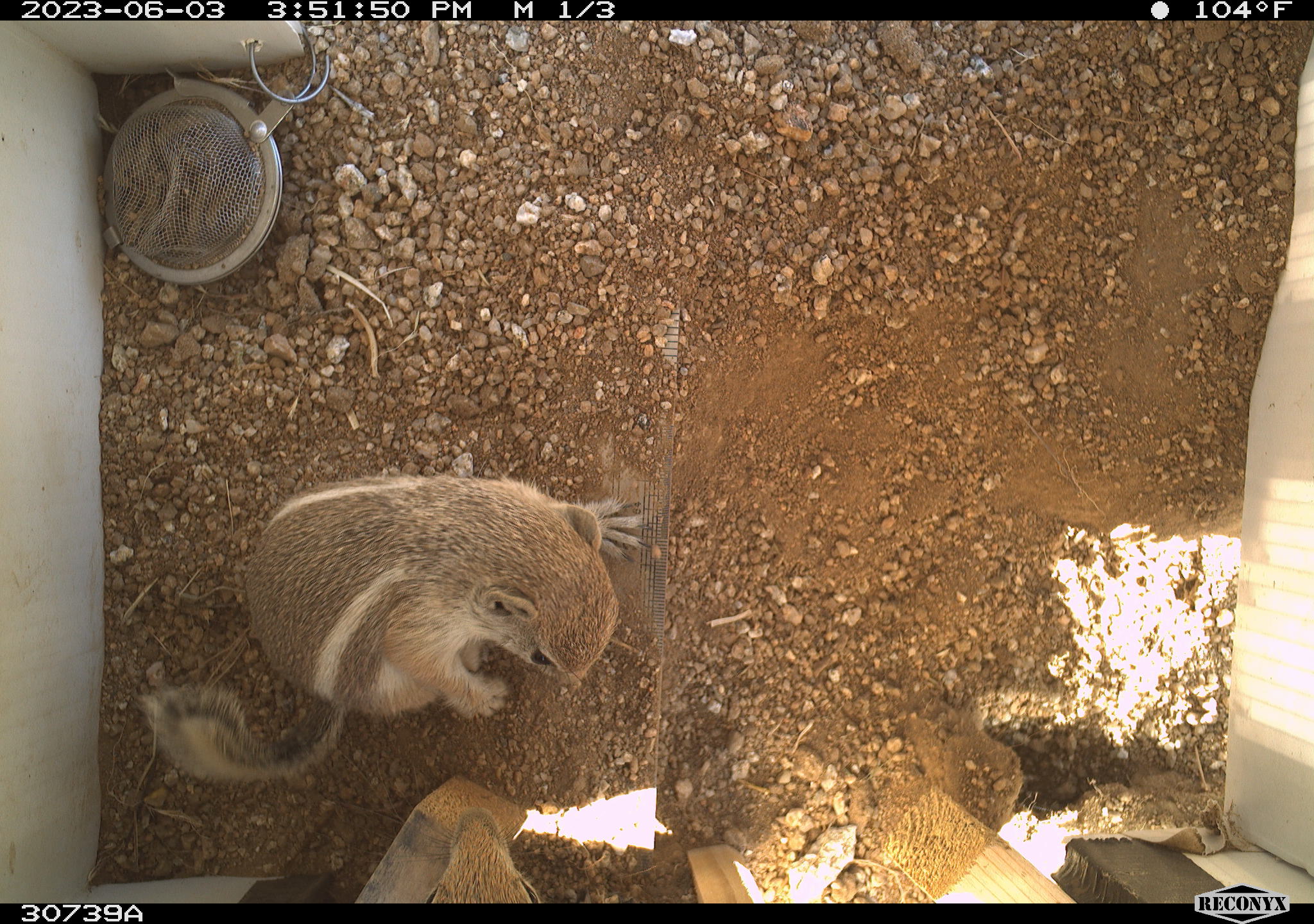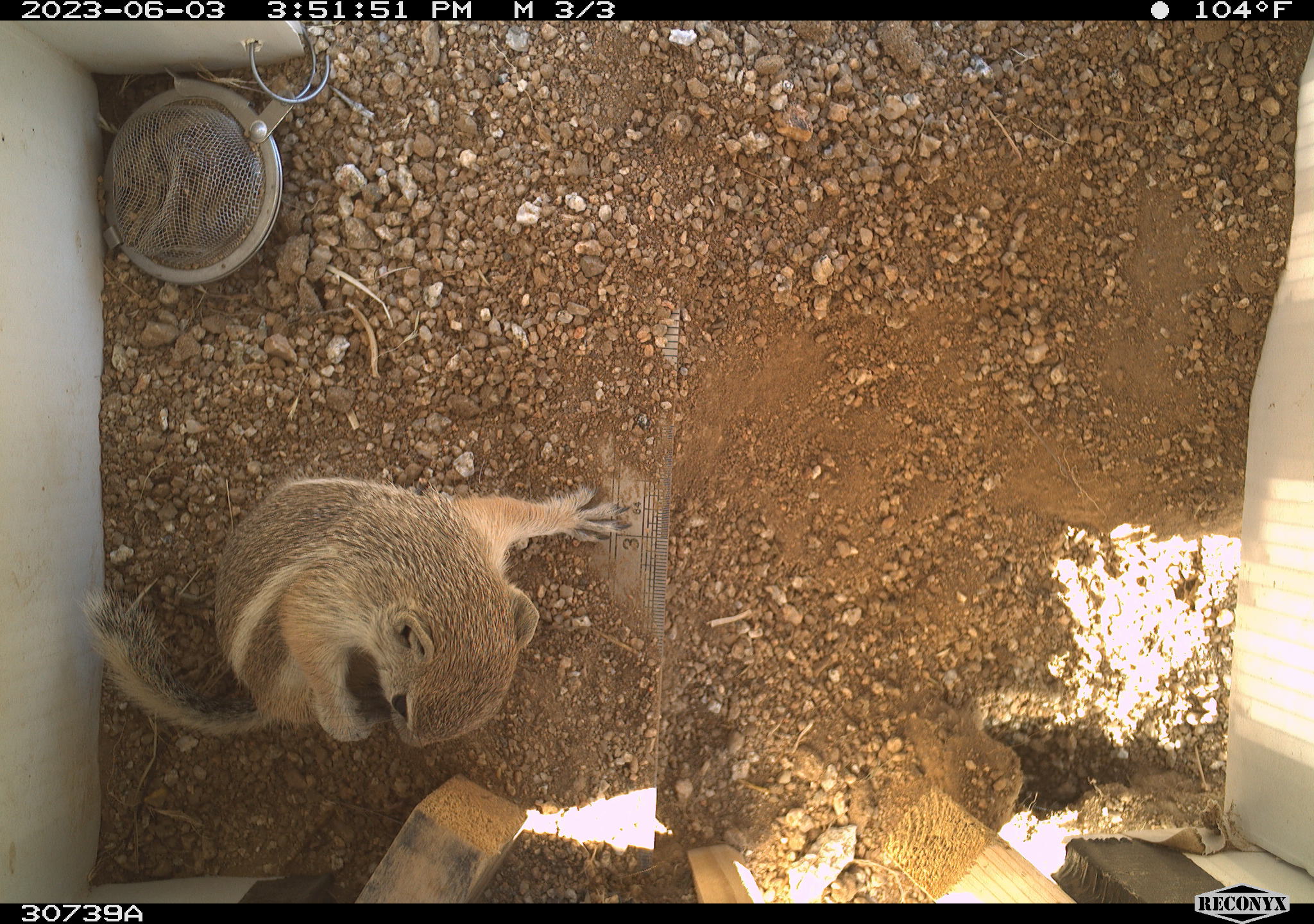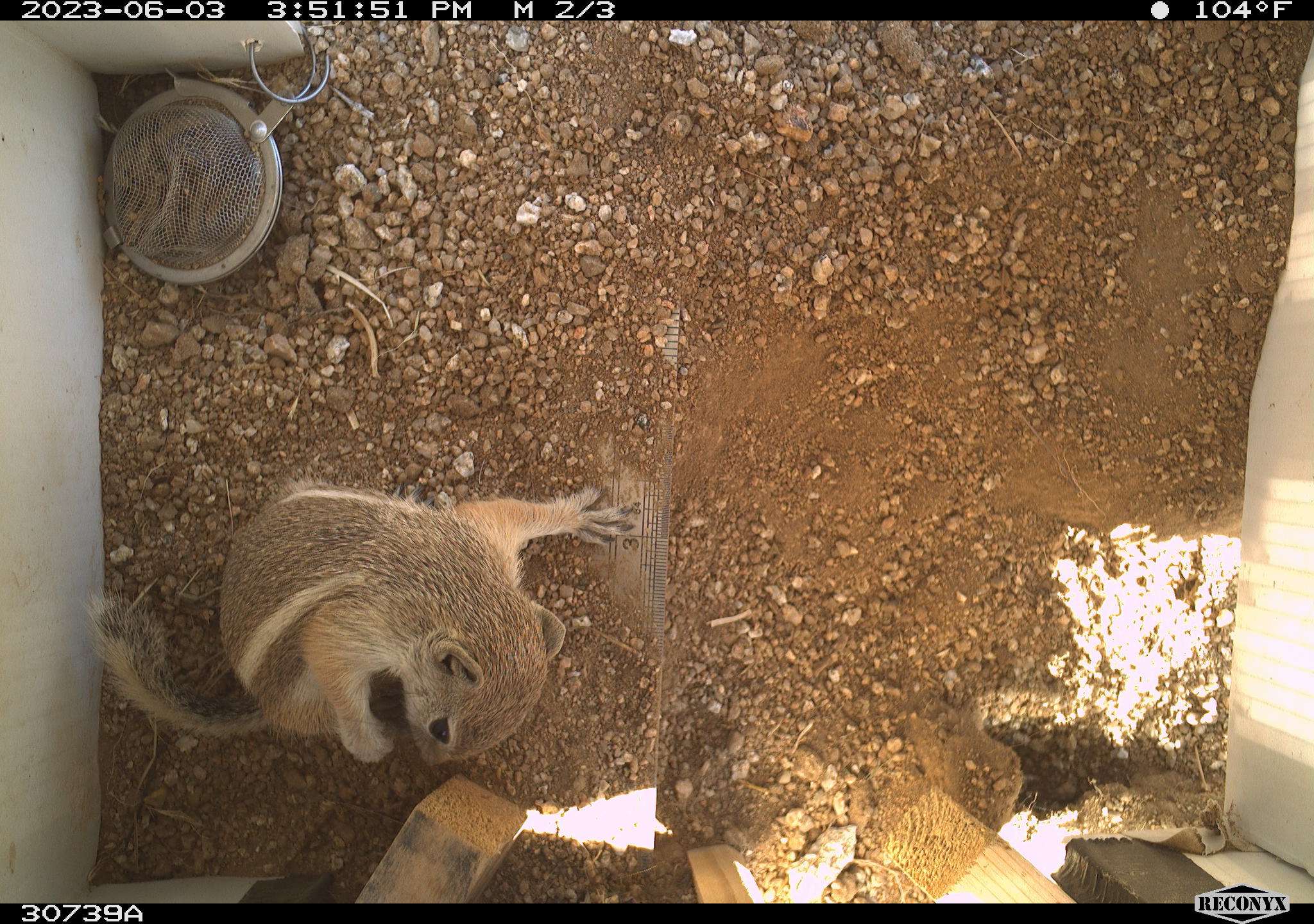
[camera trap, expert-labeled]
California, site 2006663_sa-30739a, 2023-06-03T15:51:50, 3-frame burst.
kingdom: Animalia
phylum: Chordata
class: Mammalia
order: Rodentia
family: Sciuridae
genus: Ammospermophilus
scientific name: Ammospermophilus leucurus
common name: white-tailed antelope squirrel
White-tailed antelope squirrel (Ammospermophilus leucurus).